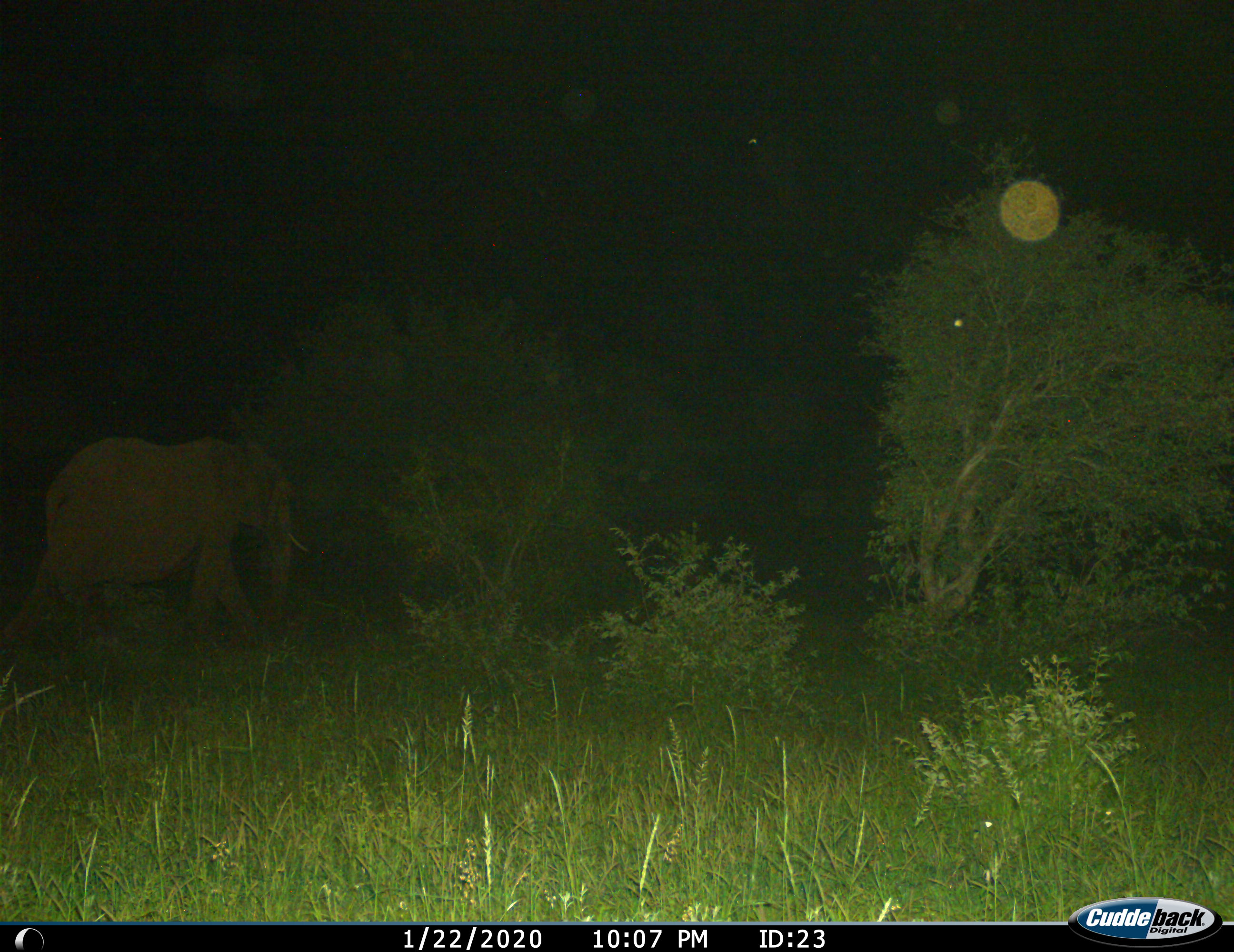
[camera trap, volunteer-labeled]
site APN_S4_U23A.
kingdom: Animalia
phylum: Chordata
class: Mammalia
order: Proboscidea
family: Elephantidae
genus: Loxodonta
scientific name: Loxodonta africana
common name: african bush elephant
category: elephant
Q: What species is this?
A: Elephant (african bush elephant) (Loxodonta africana).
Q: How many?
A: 1.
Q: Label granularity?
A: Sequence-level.